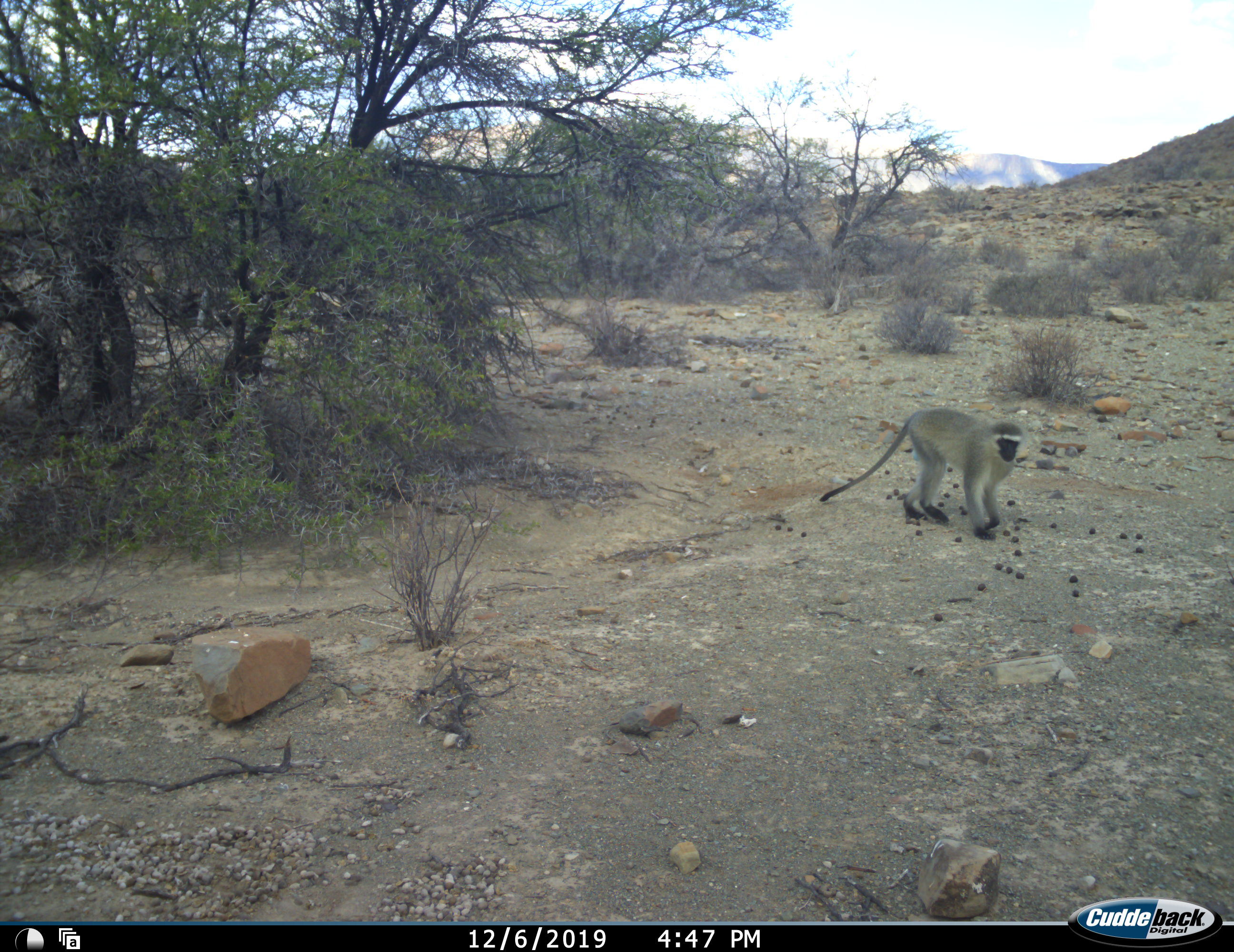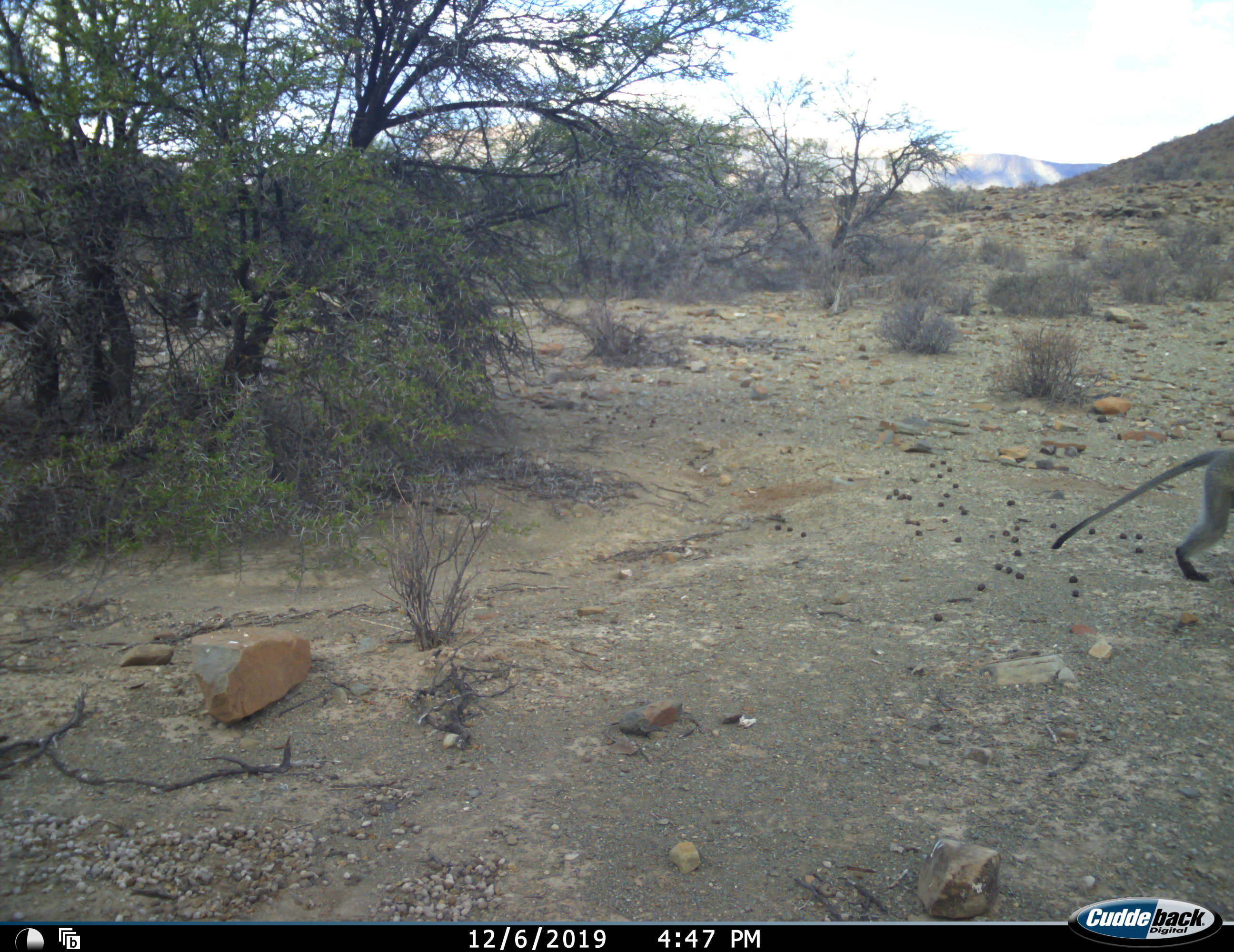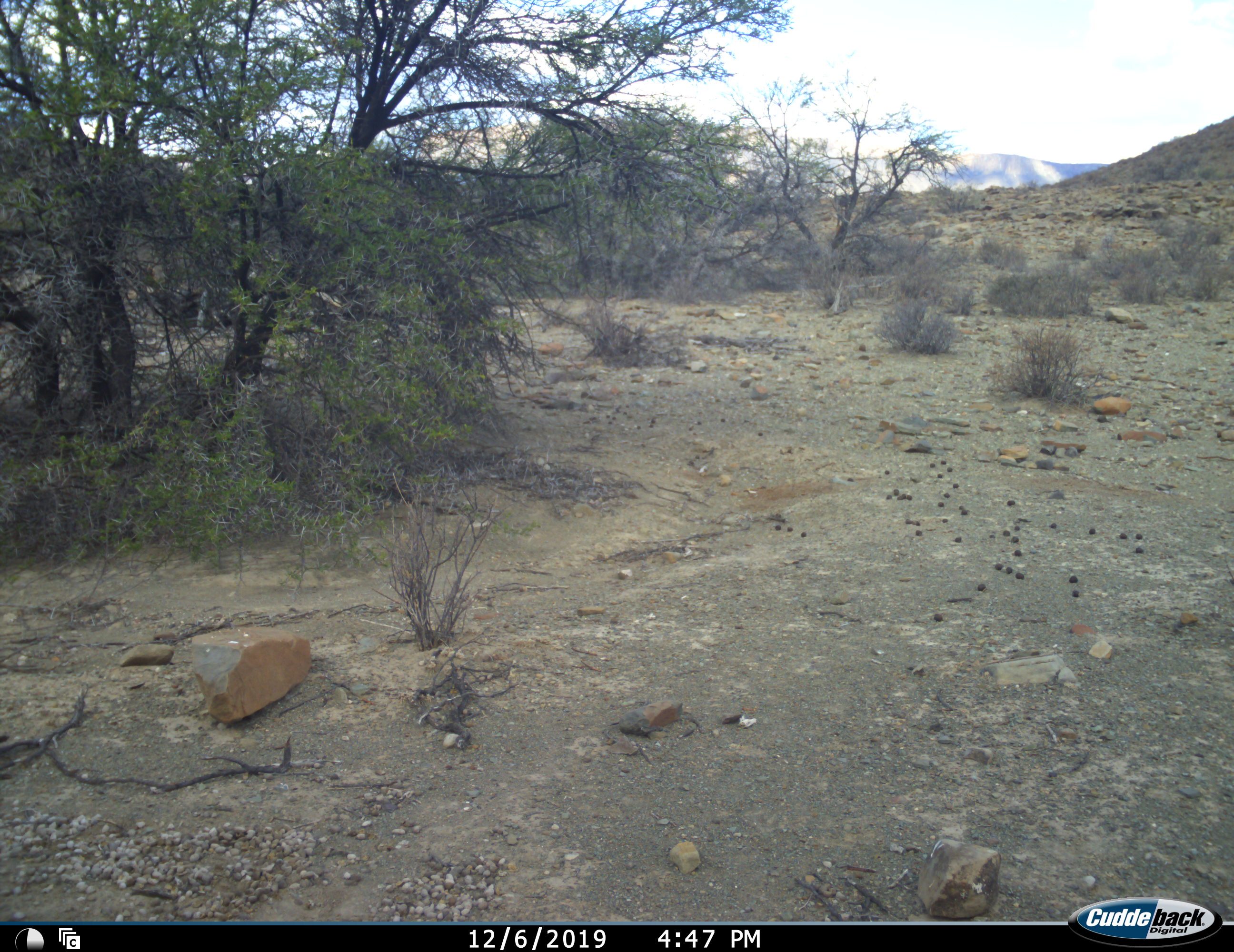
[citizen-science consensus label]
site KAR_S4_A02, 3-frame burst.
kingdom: Animalia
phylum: Chordata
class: Mammalia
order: Primates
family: Cercopithecidae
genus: Chlorocebus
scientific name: Chlorocebus pygerythrus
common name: vervet monkey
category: monkeyvervet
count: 1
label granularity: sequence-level